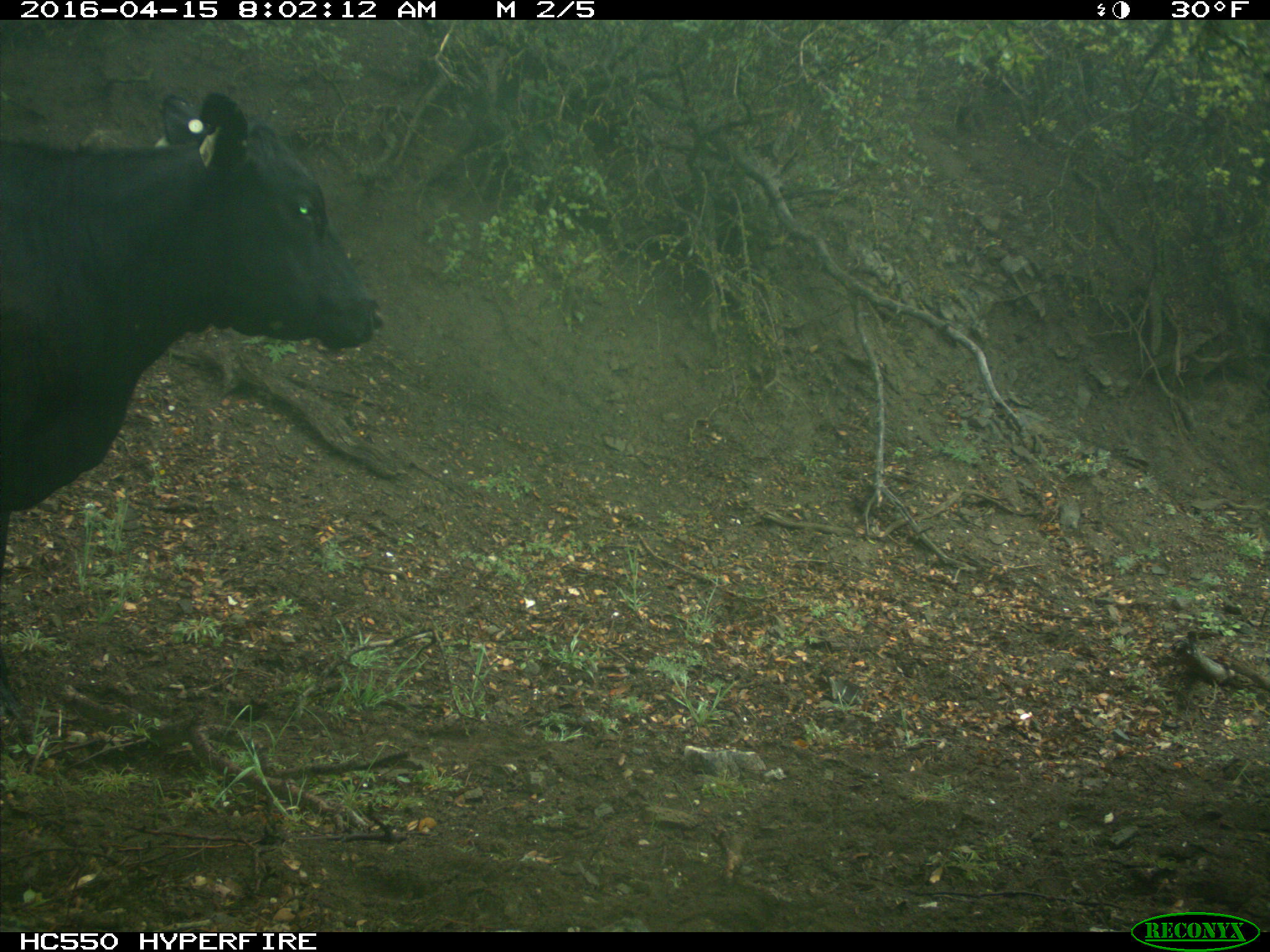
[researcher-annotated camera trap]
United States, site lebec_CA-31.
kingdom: Animalia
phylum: Chordata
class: Mammalia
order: Artiodactyla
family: Bovidae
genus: Bos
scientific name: Bos taurus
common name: domestic cow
Bos taurus (domestic cow).